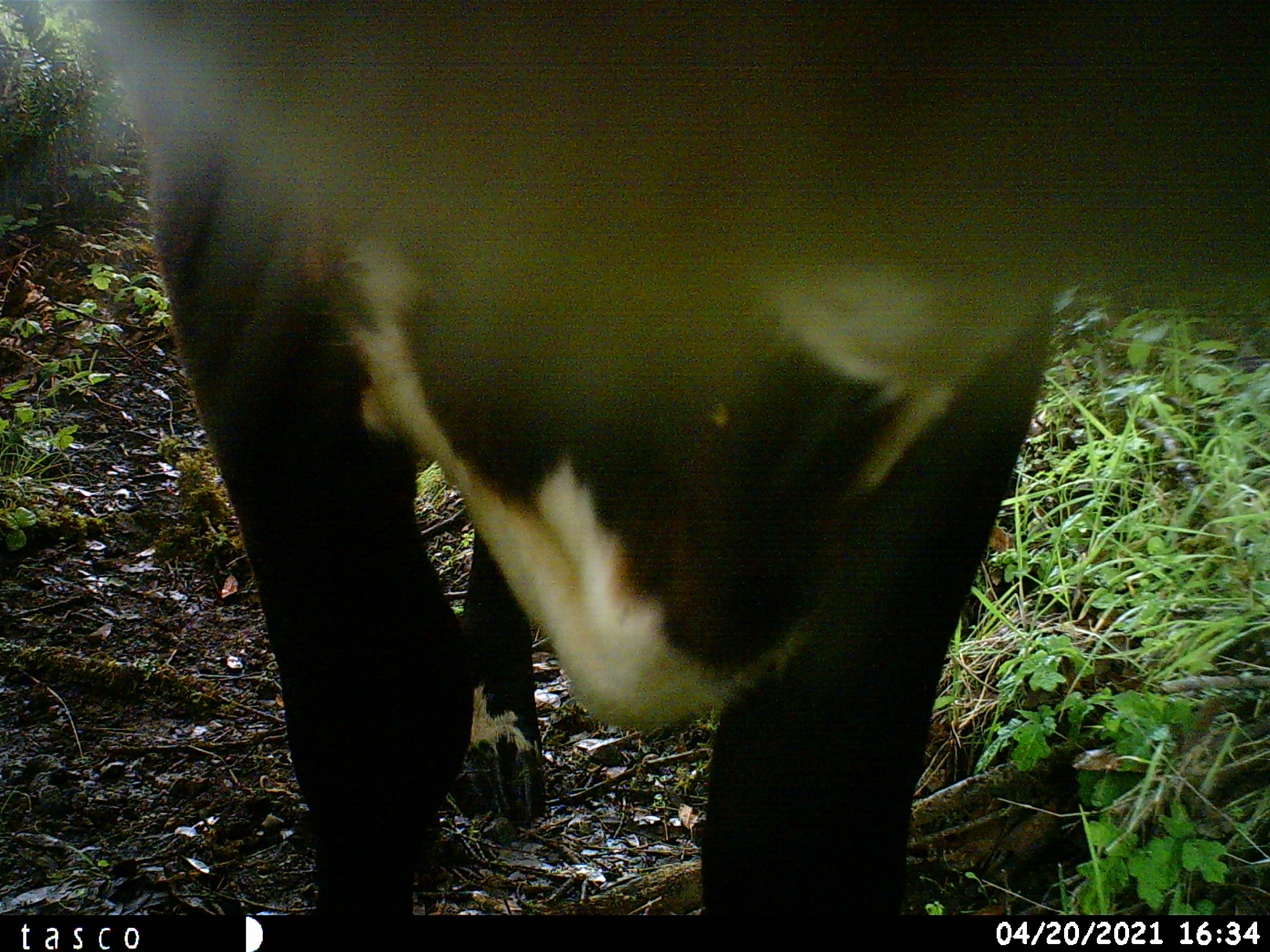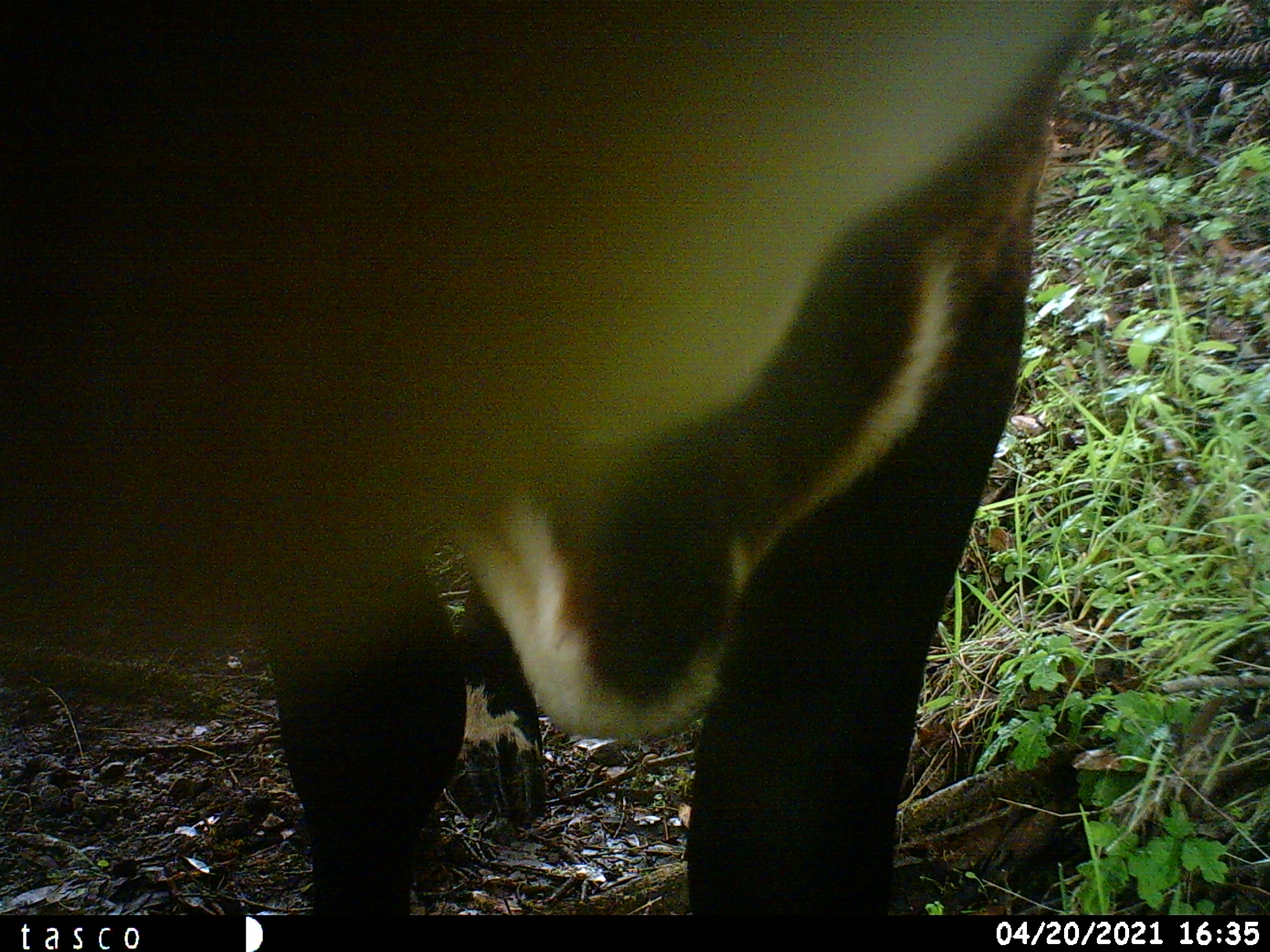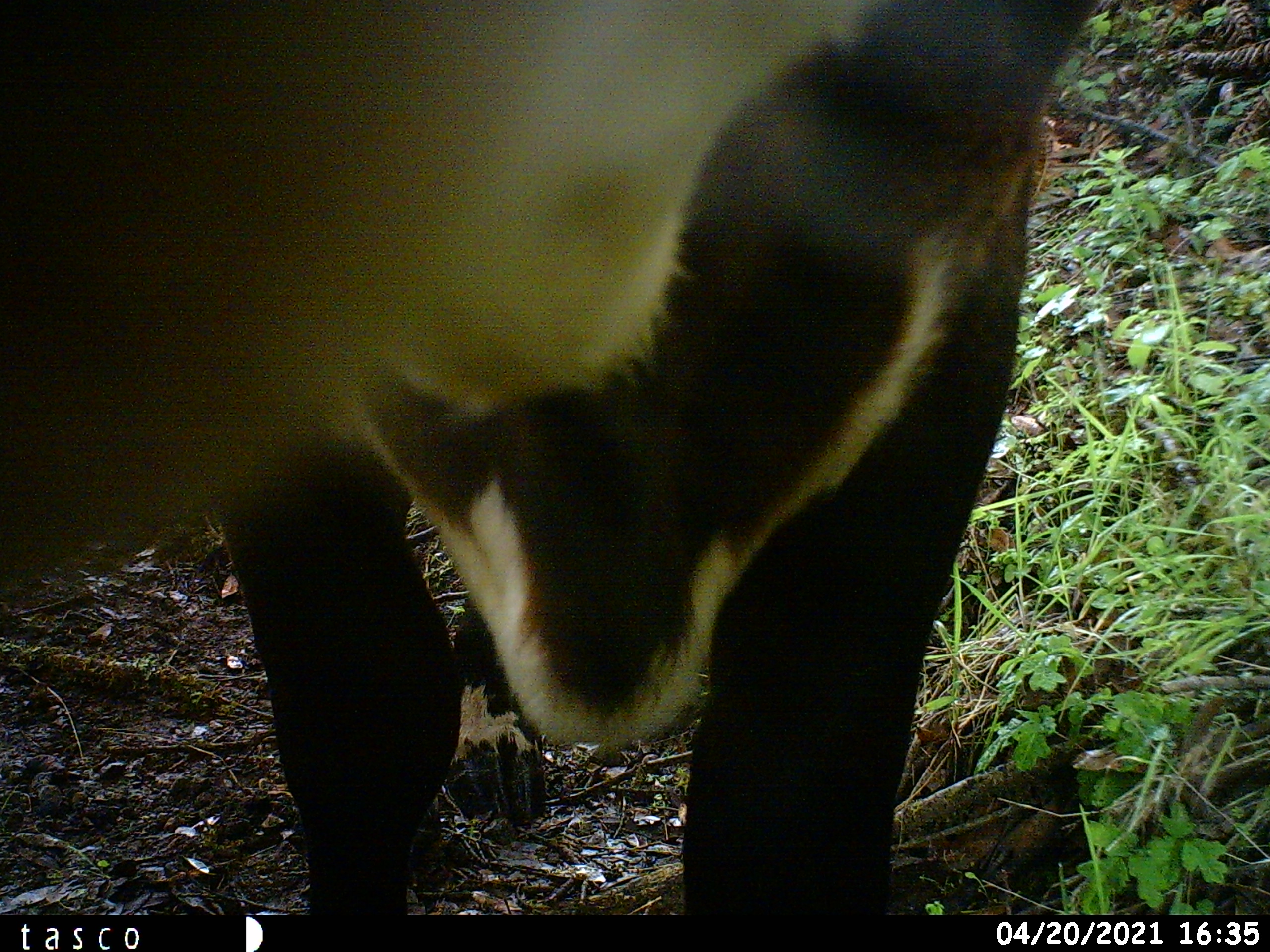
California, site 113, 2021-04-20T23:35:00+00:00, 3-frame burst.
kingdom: Animalia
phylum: Chordata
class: Mammalia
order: Artiodactyla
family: Bovidae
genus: Bos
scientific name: Bos taurus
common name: domestic cattle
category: cattle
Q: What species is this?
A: Cattle (domestic cattle) (Bos taurus).